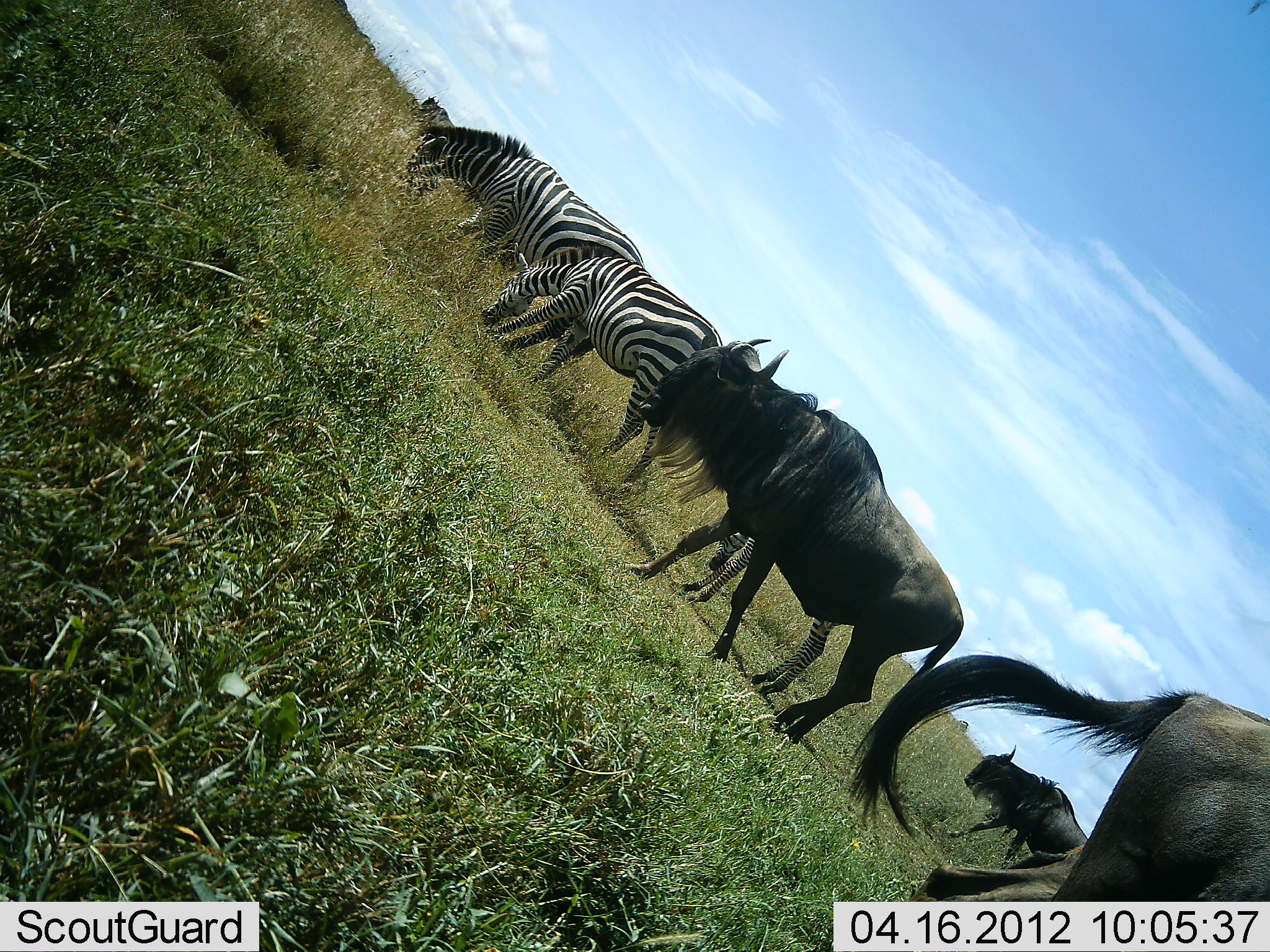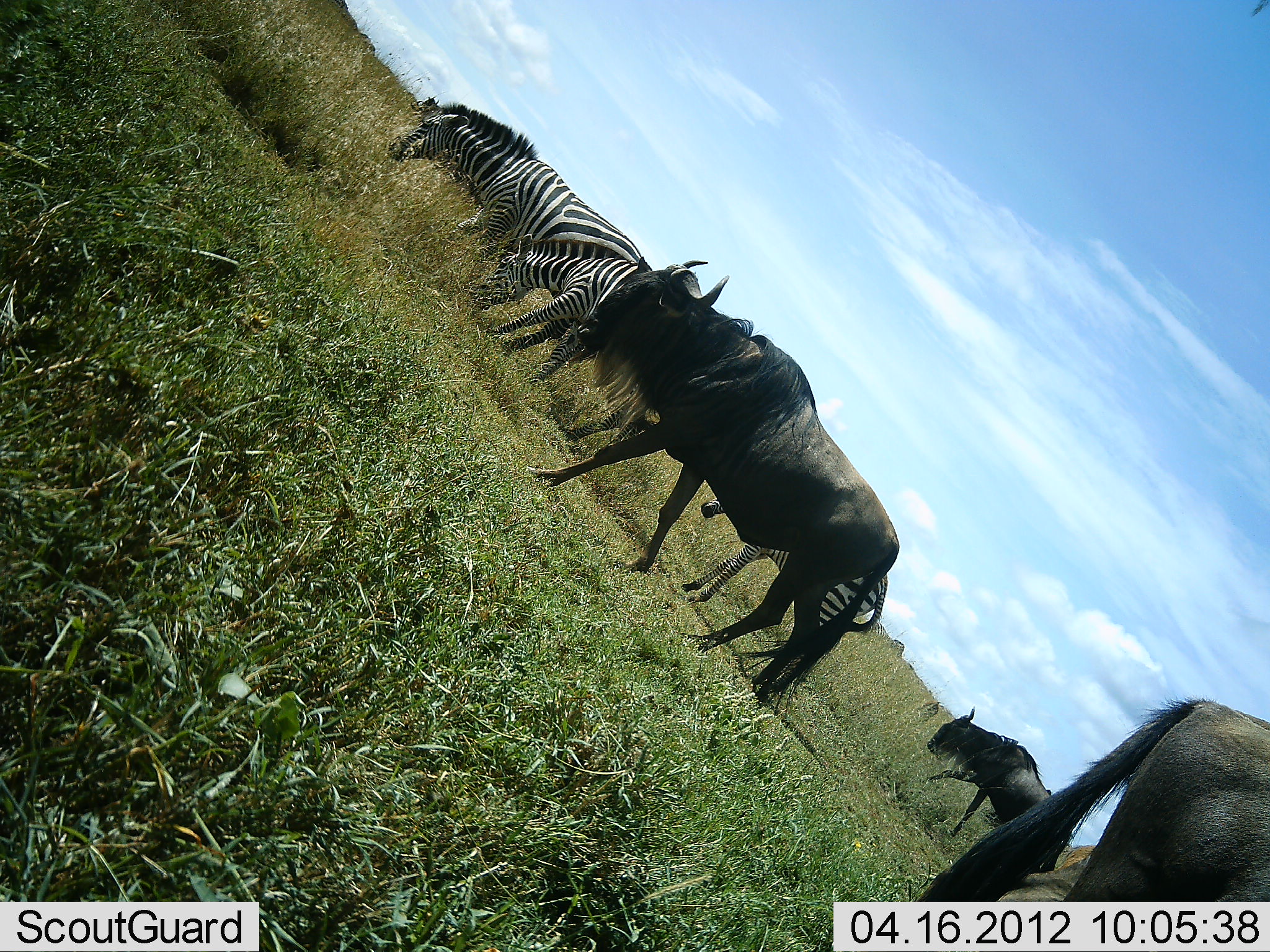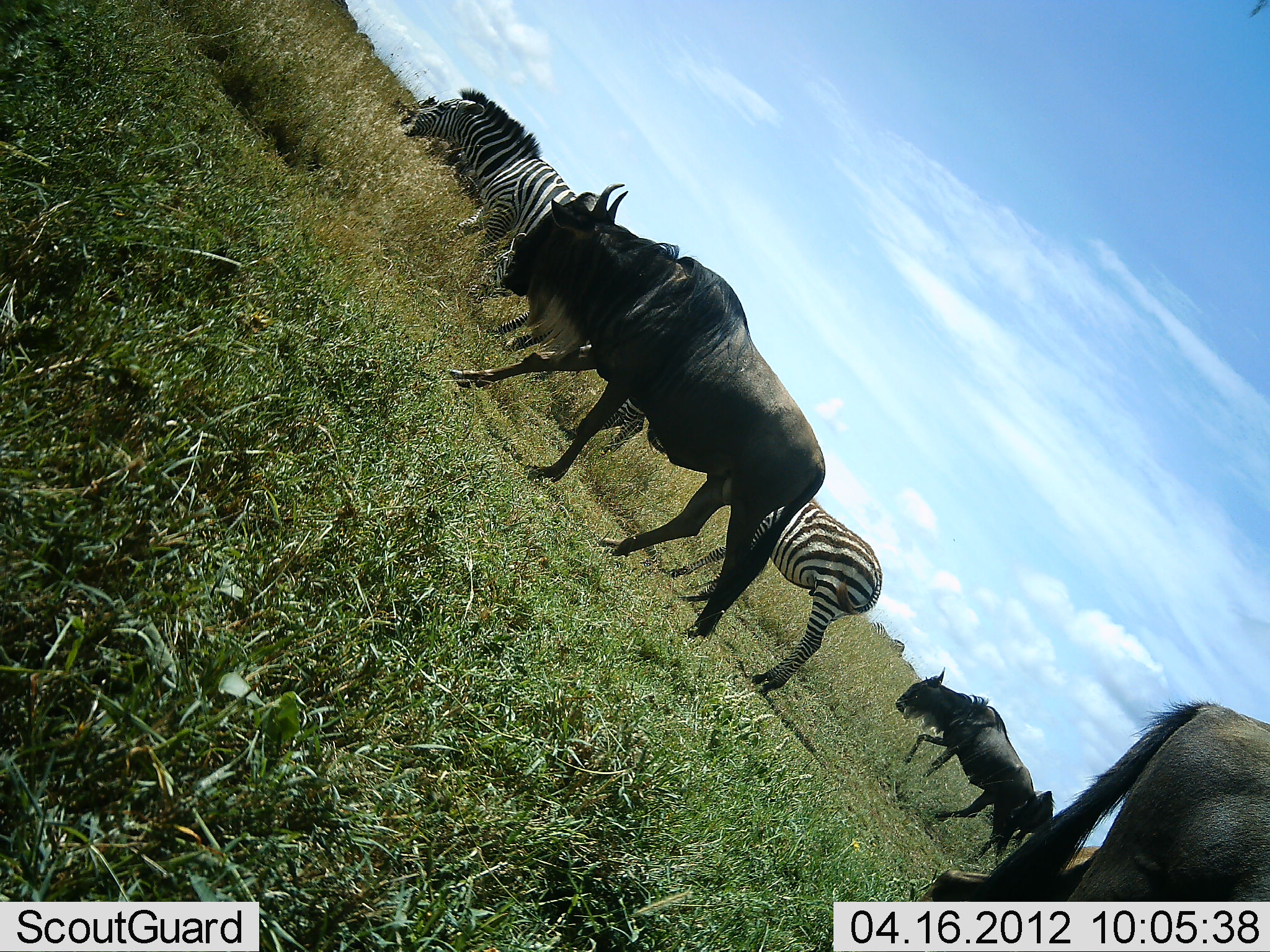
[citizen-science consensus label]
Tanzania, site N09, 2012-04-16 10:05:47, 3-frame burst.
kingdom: Animalia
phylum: Chordata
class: Mammalia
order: Artiodactyla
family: Bovidae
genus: Connochaetes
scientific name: Connochaetes taurinus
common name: blue wildebeest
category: wildebeest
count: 3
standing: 37%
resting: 0%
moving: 84%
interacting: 0%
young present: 0%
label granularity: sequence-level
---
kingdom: Animalia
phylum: Chordata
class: Mammalia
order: Perissodactyla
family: Equidae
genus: Equus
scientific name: Equus quagga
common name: plains zebra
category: zebra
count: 3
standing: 25%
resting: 0%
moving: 20%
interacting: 0%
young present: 10%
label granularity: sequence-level